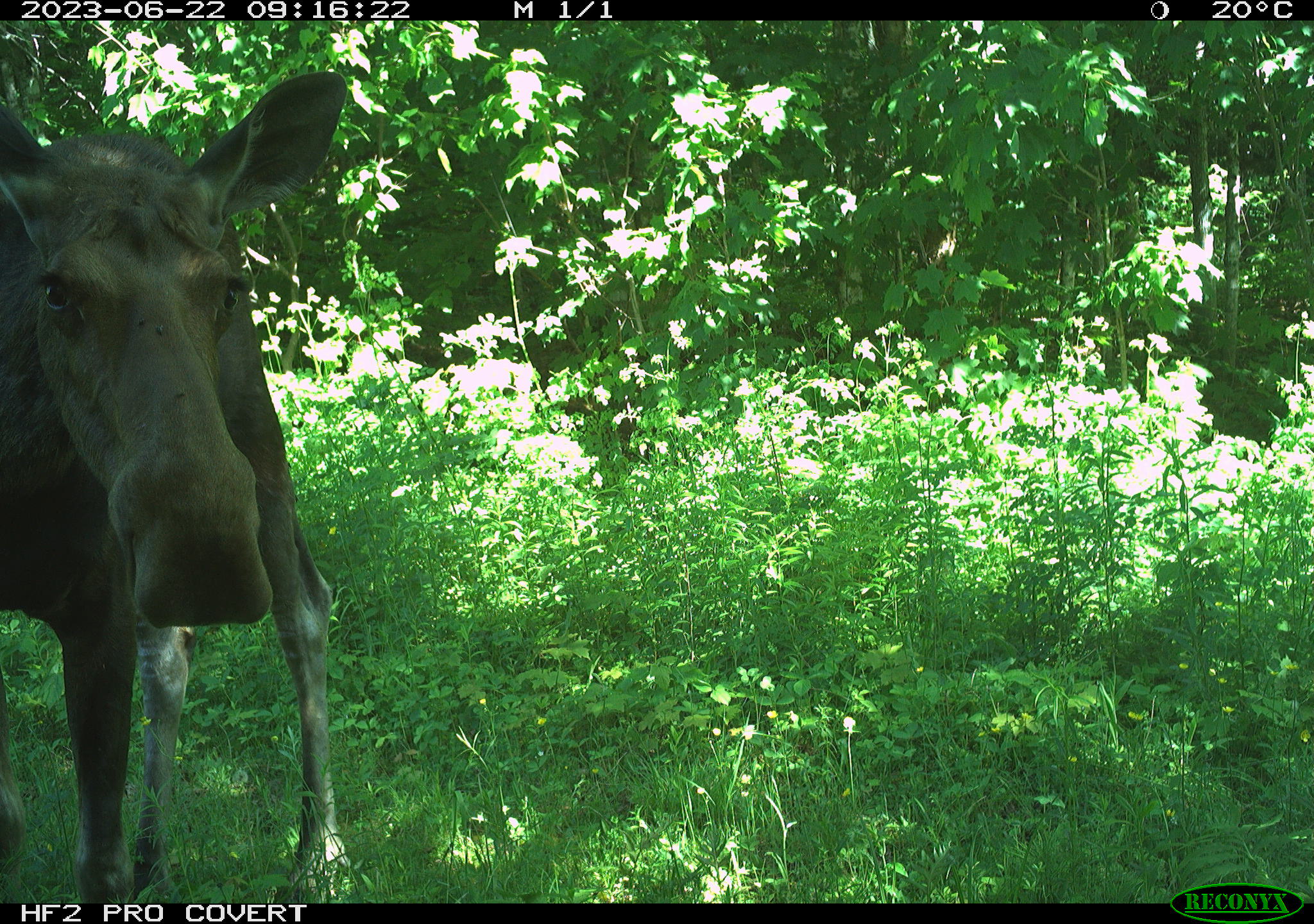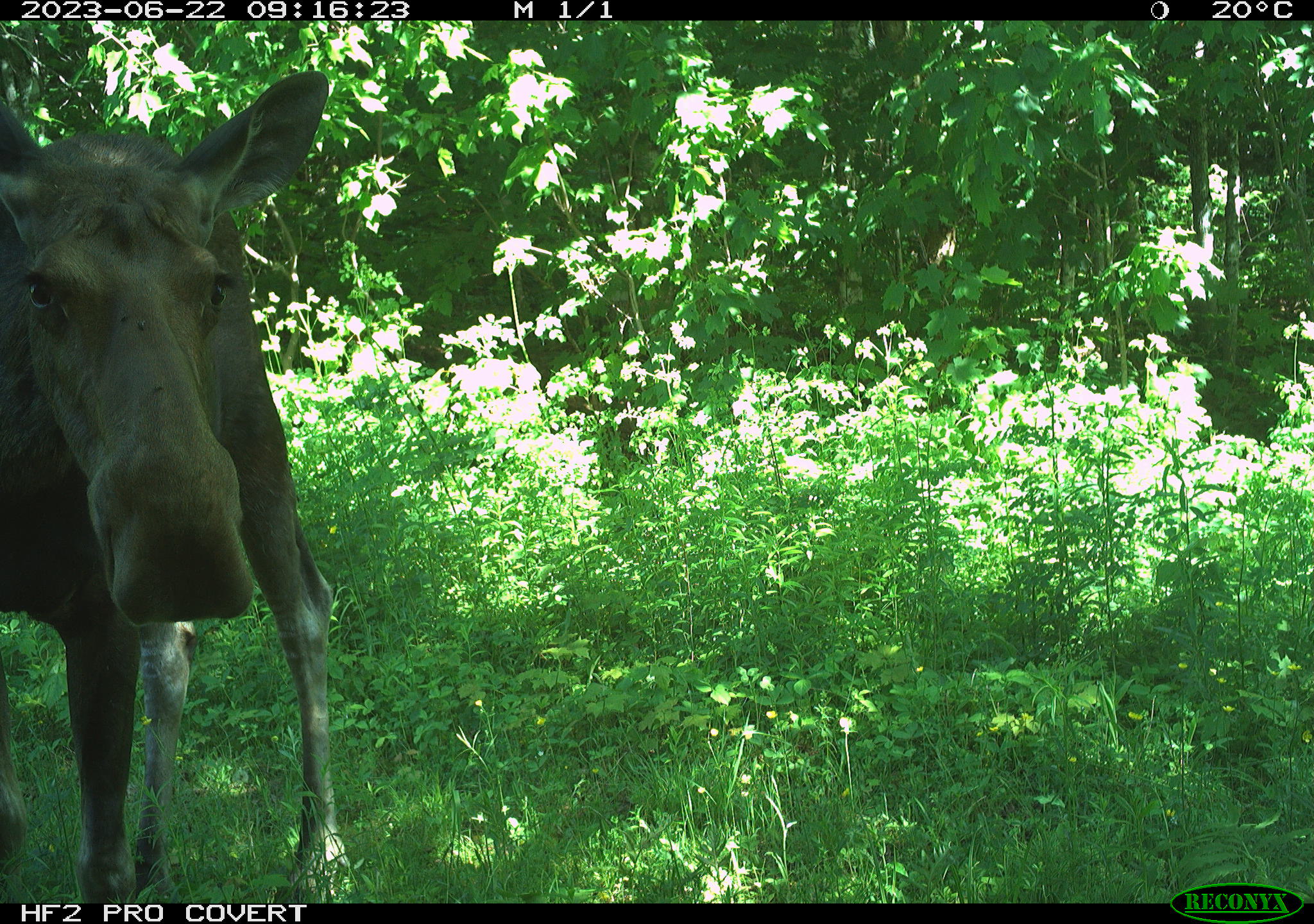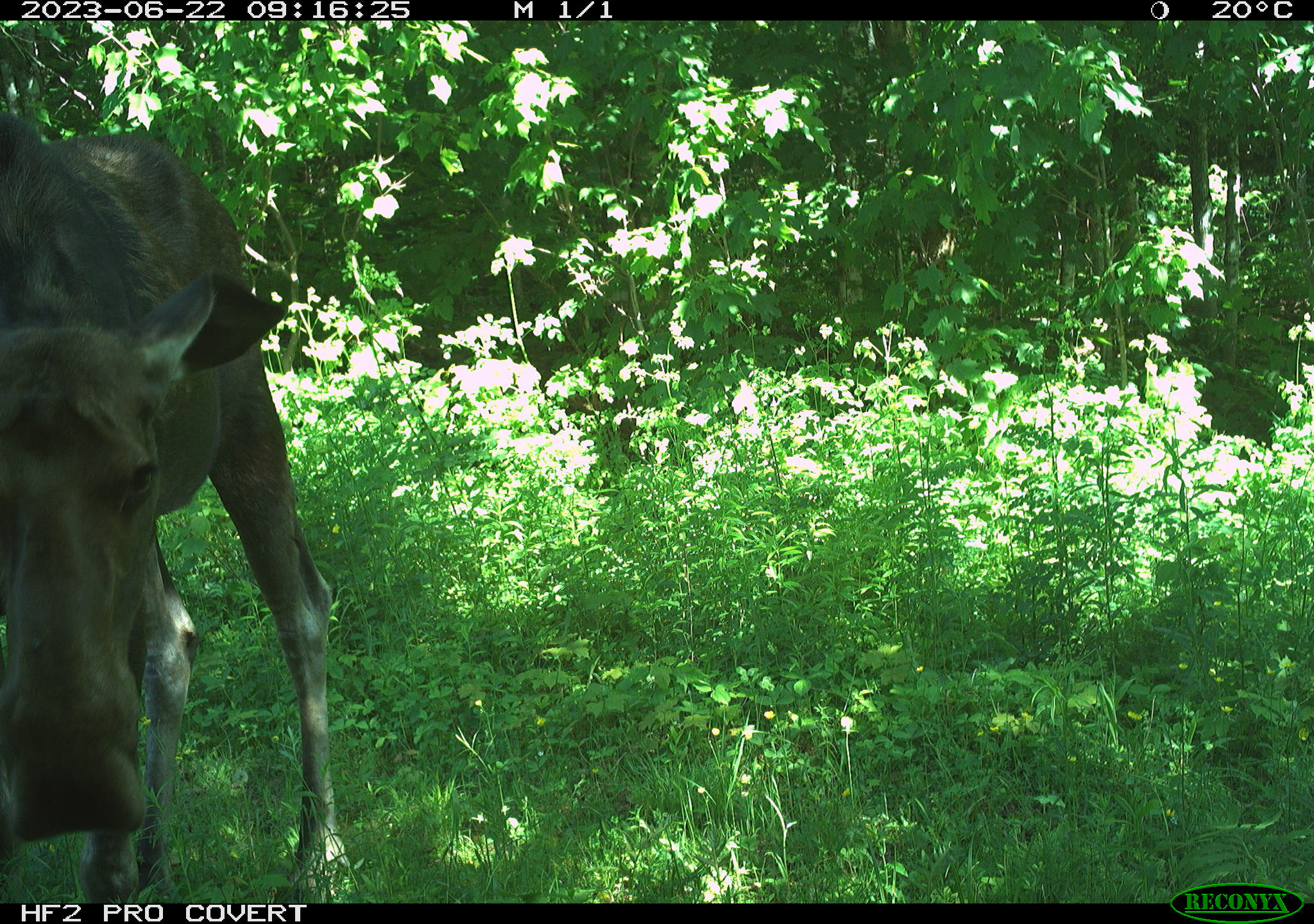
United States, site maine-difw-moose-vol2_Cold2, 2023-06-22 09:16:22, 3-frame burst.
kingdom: Animalia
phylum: Chordata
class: Mammalia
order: Artiodactyla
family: Cervidae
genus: Alces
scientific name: Alces alces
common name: moose